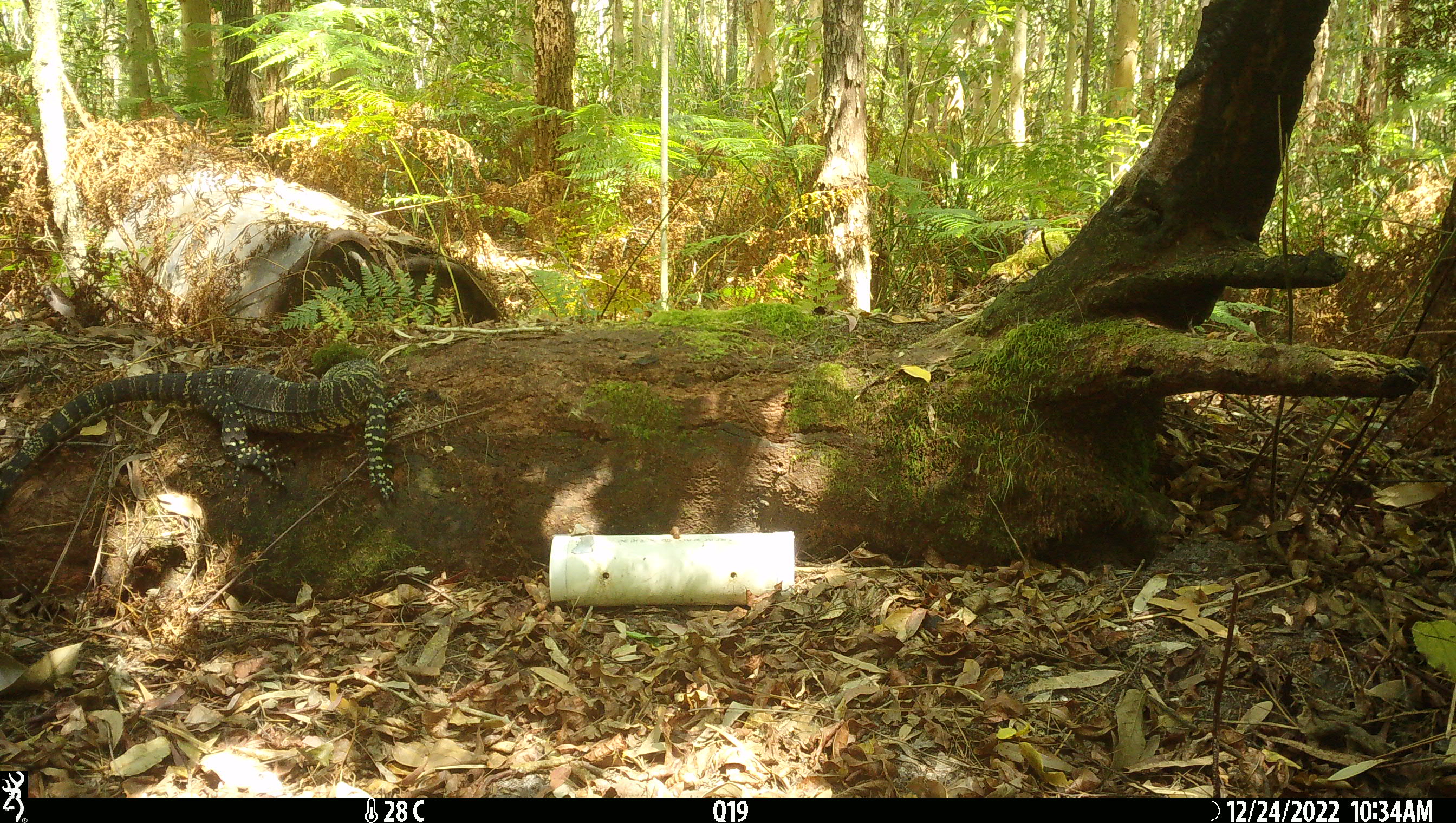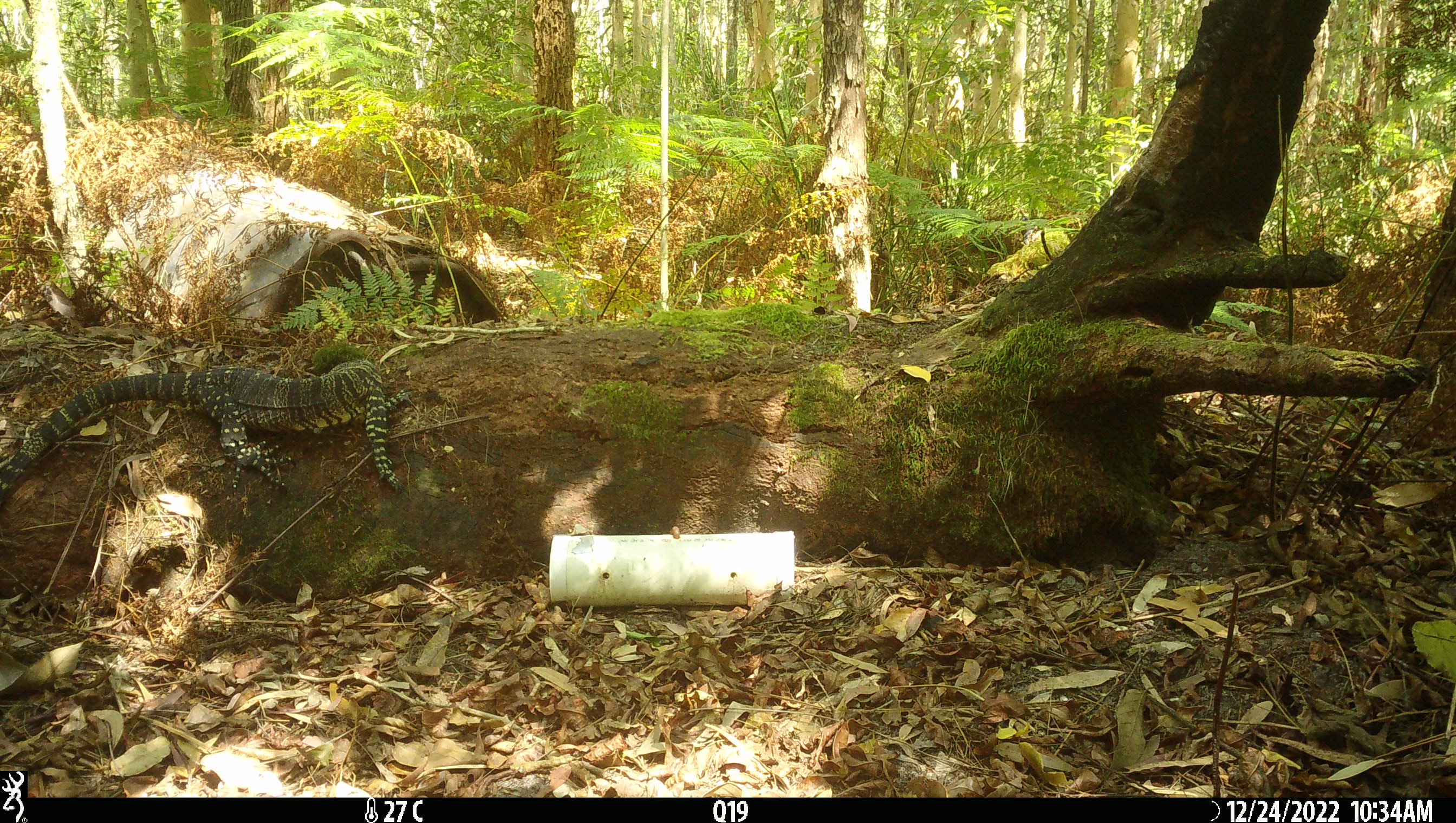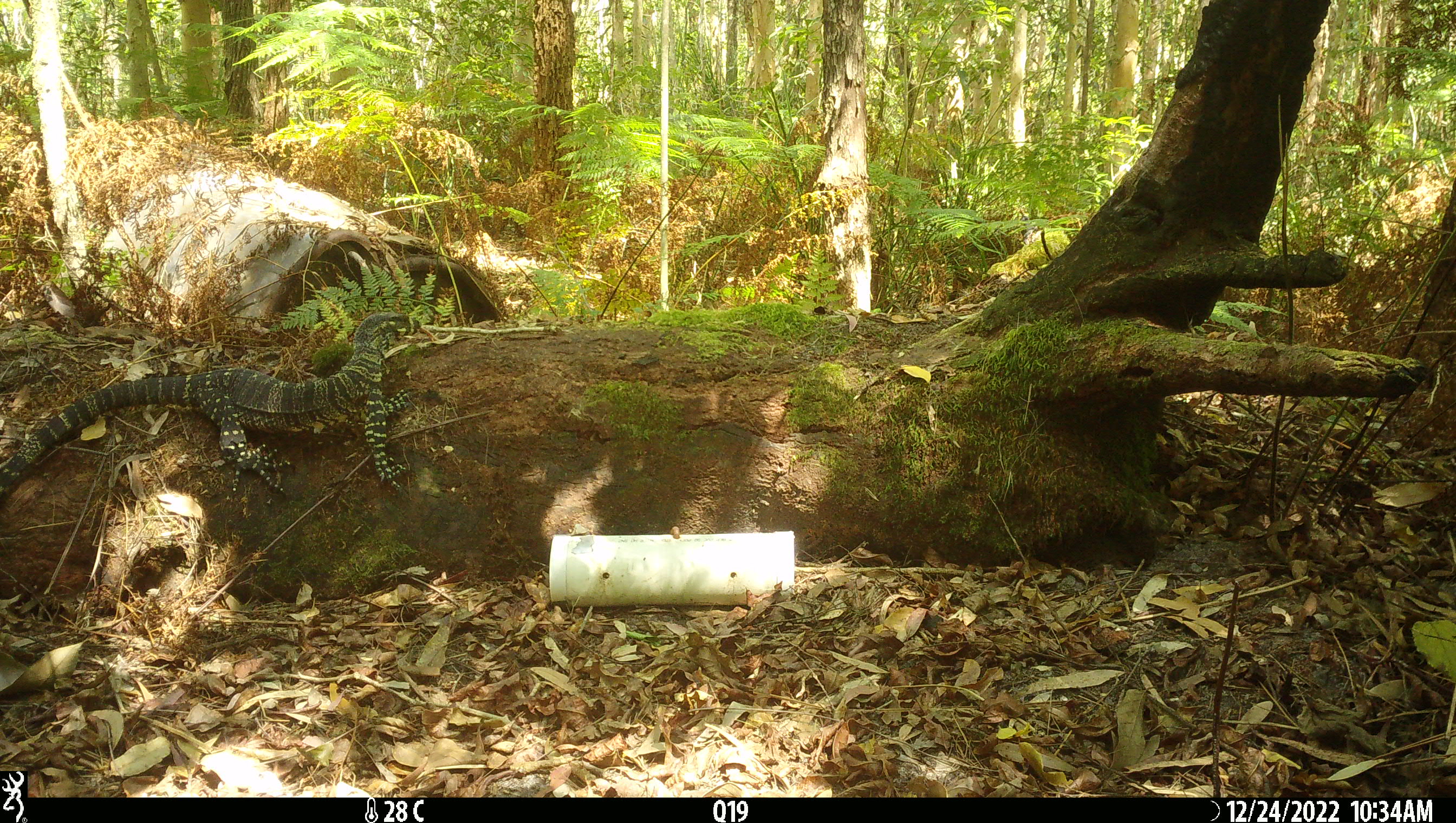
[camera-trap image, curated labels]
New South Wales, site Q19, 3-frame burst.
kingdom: Animalia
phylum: Chordata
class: Reptilia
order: Squamata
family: Varanidae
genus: Varanus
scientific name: Varanus varius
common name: lace monitor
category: goanna